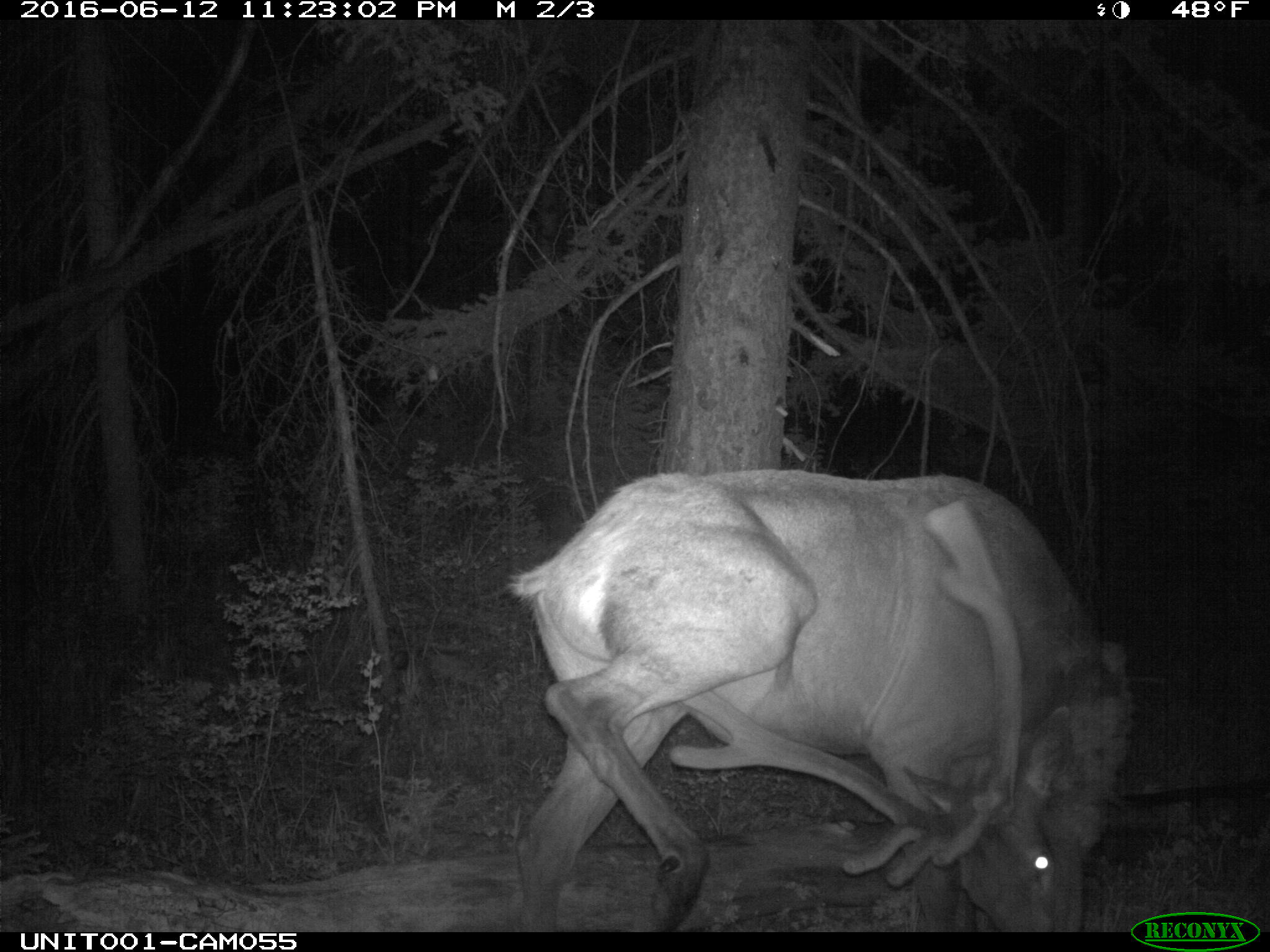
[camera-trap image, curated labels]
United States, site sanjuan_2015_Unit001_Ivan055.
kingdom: Animalia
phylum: Chordata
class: Mammalia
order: Artiodactyla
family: Cervidae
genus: Cervus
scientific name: Cervus elaphus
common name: red deer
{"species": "Cervus elaphus (red deer)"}